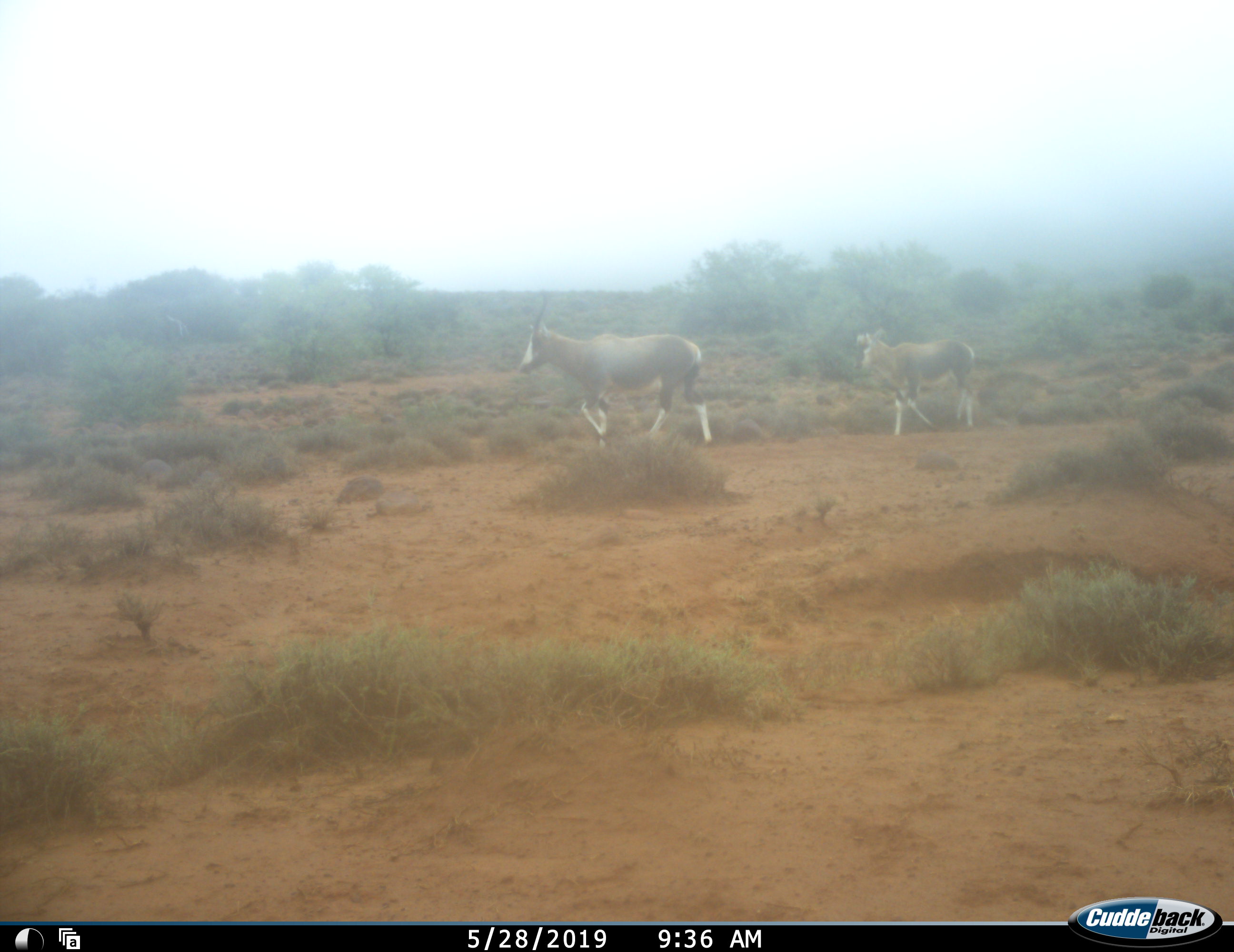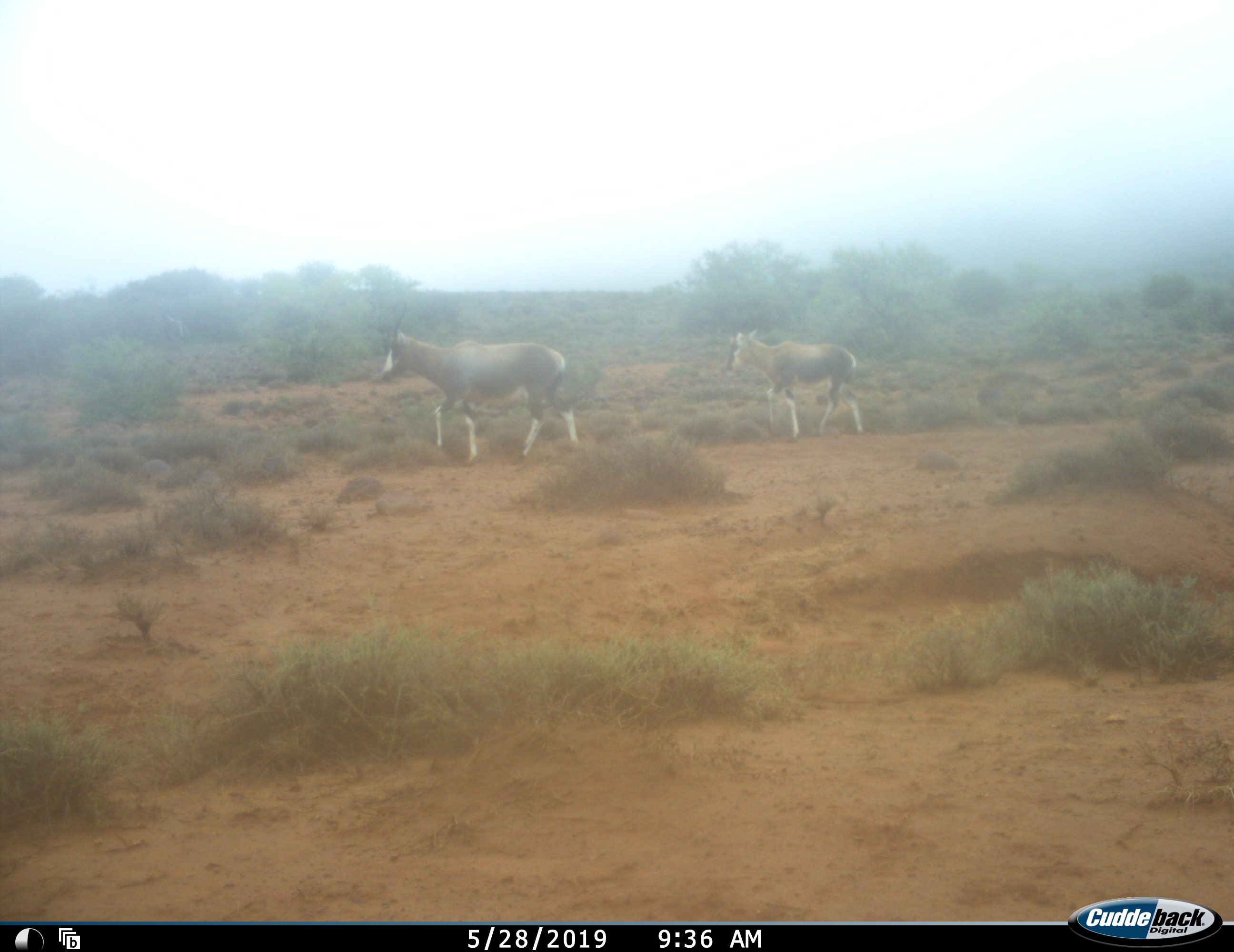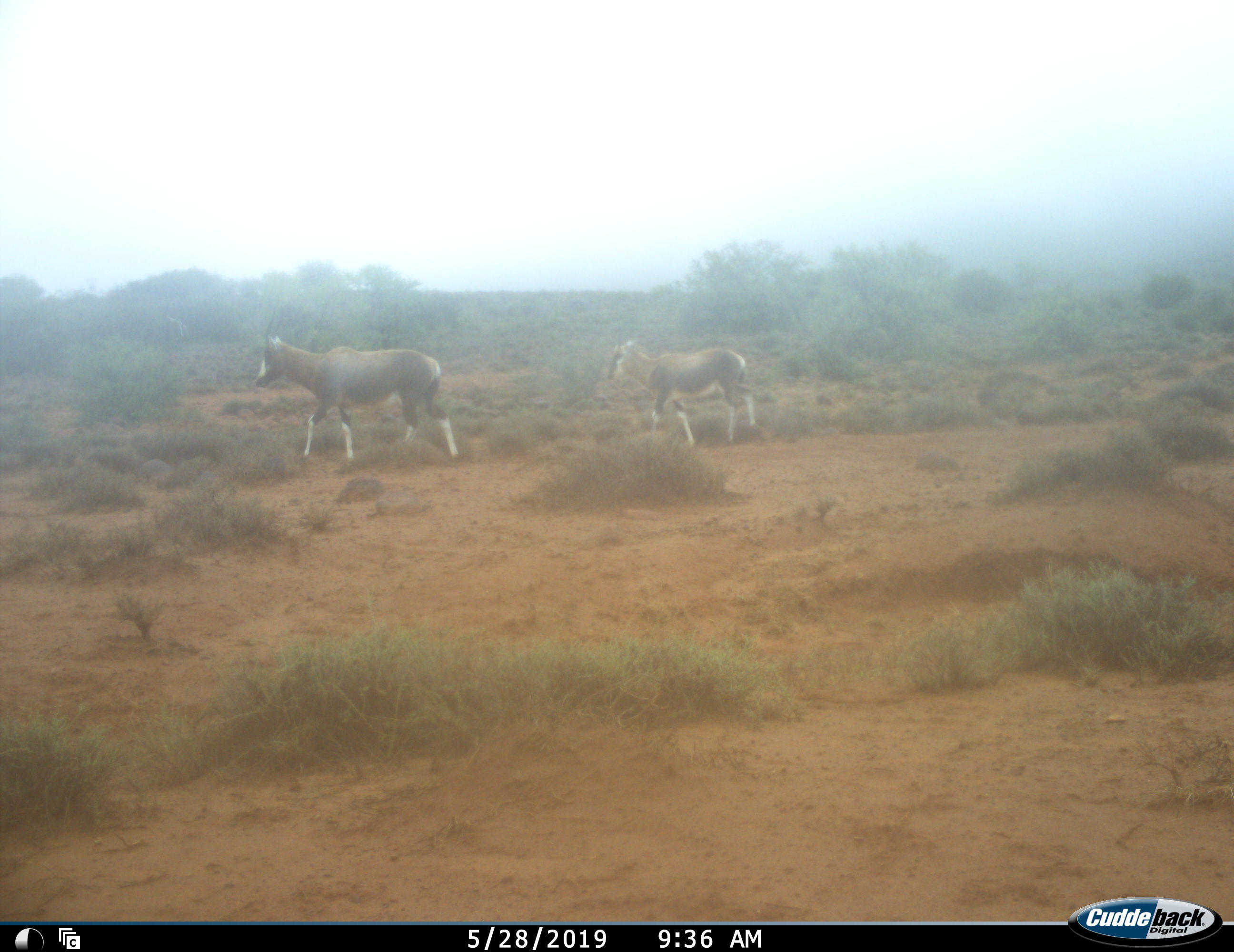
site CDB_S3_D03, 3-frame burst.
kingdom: Animalia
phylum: Chordata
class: Mammalia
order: Artiodactyla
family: Bovidae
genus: Damaliscus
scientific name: Damaliscus pygargus phillipsi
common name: blesbok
Blesbok (Damaliscus pygargus phillipsi), count 2. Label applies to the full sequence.